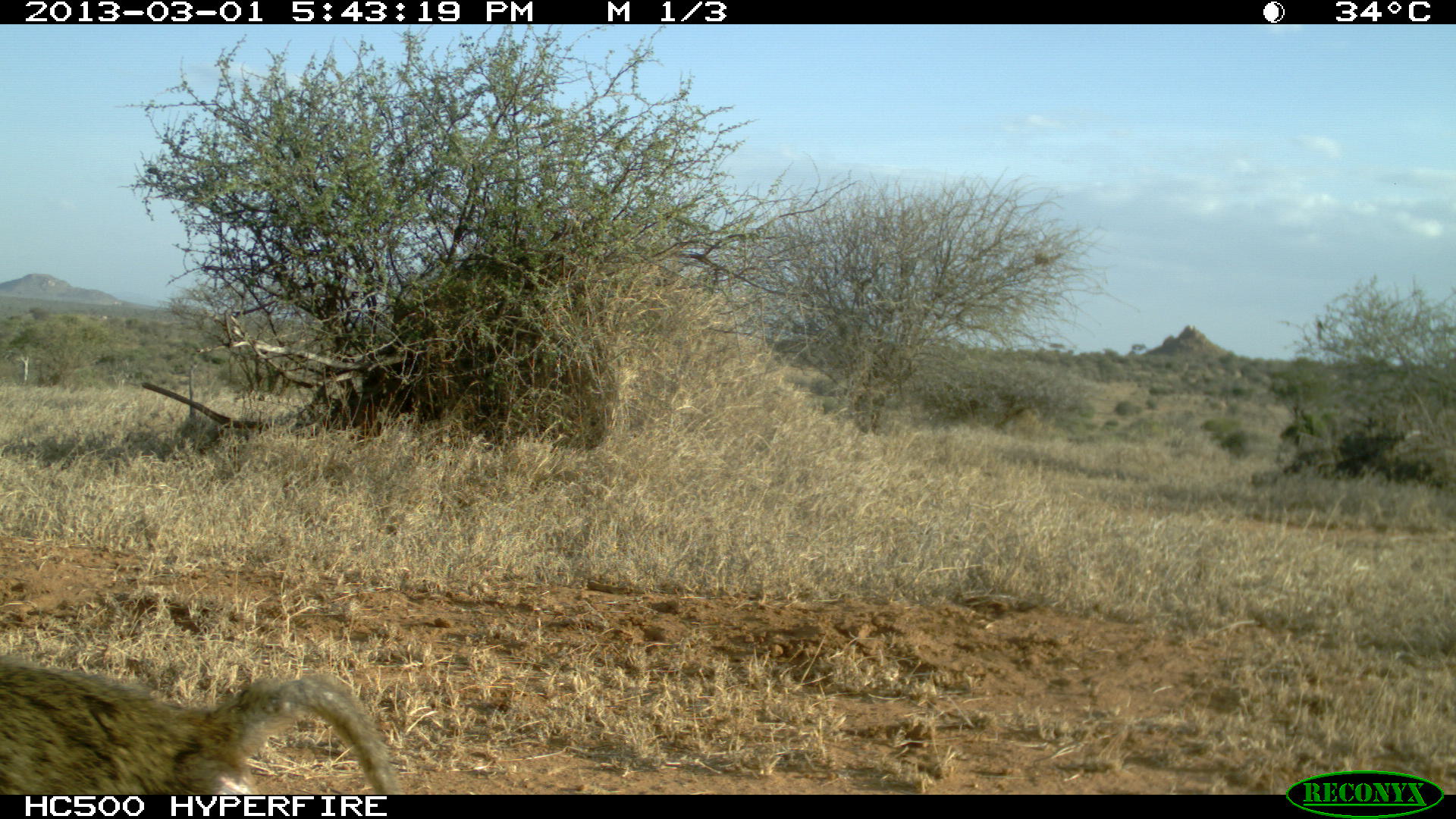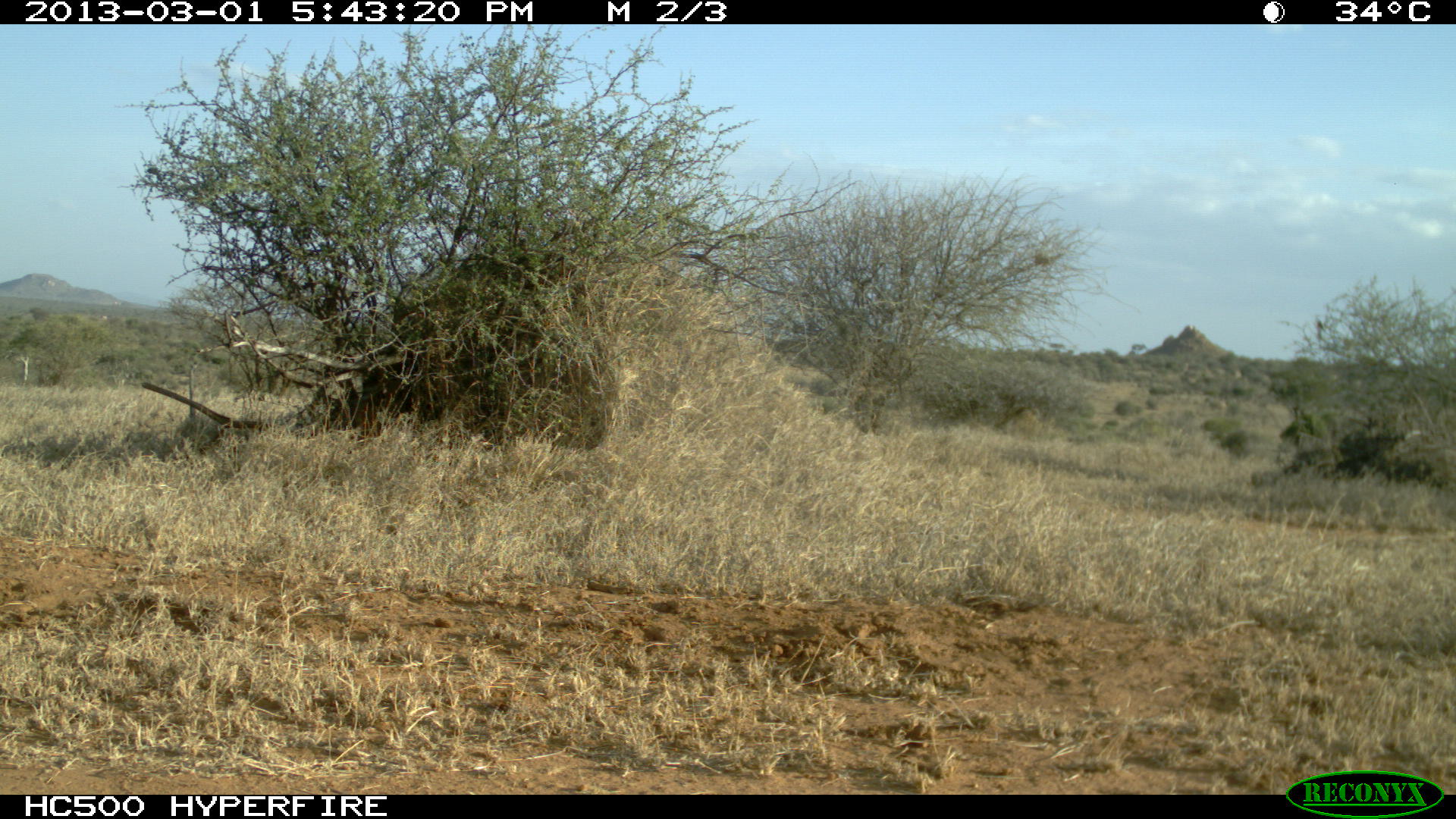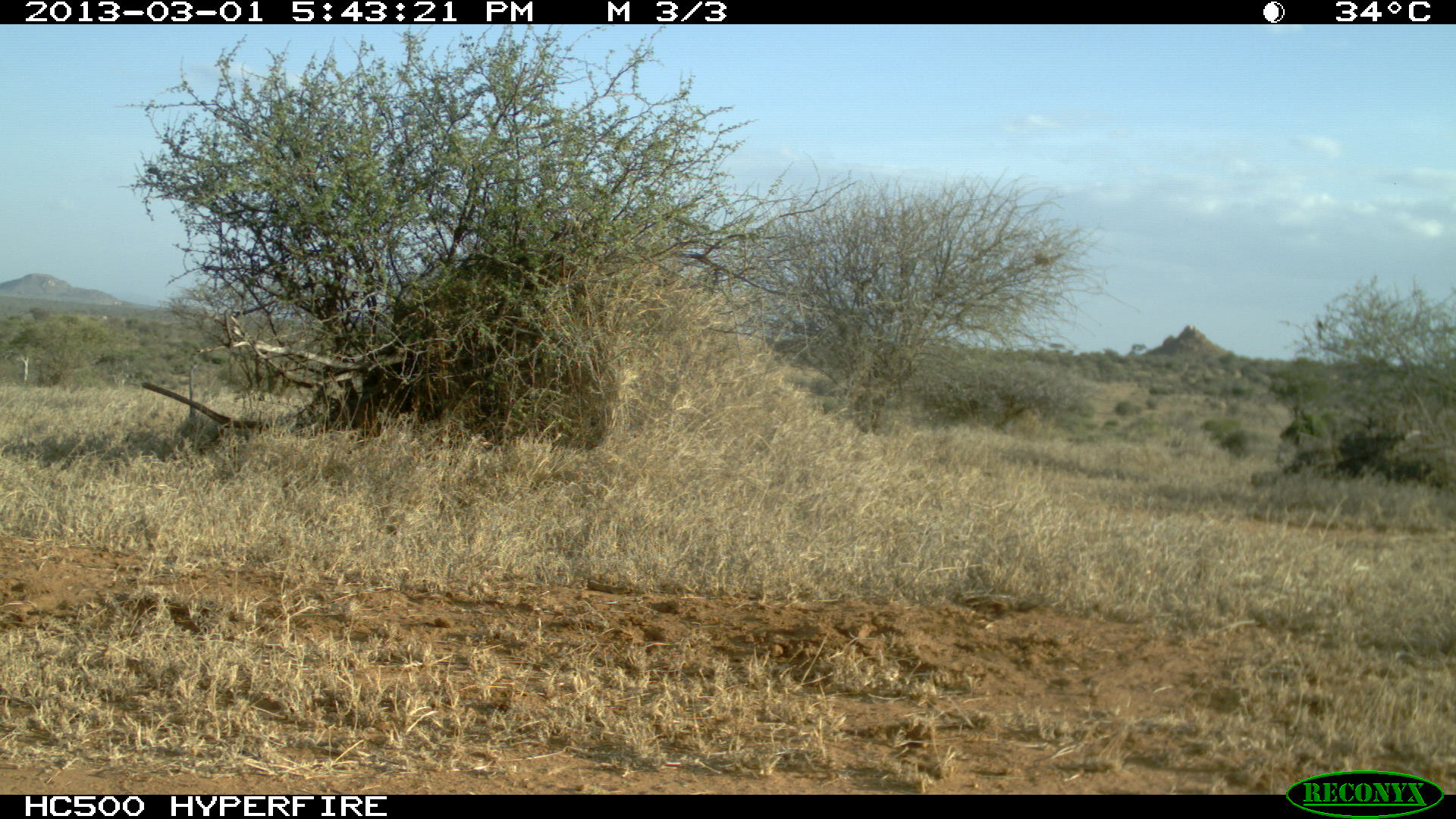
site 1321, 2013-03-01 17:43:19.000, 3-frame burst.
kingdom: Animalia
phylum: Chordata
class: Mammalia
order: Primates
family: Cercopithecidae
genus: Papio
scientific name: Papio anubis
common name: olive baboon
Papio anubis (olive baboon), count 1.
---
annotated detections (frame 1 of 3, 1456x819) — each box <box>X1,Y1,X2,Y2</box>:
papio anubis: <box>0,655,403,795</box>